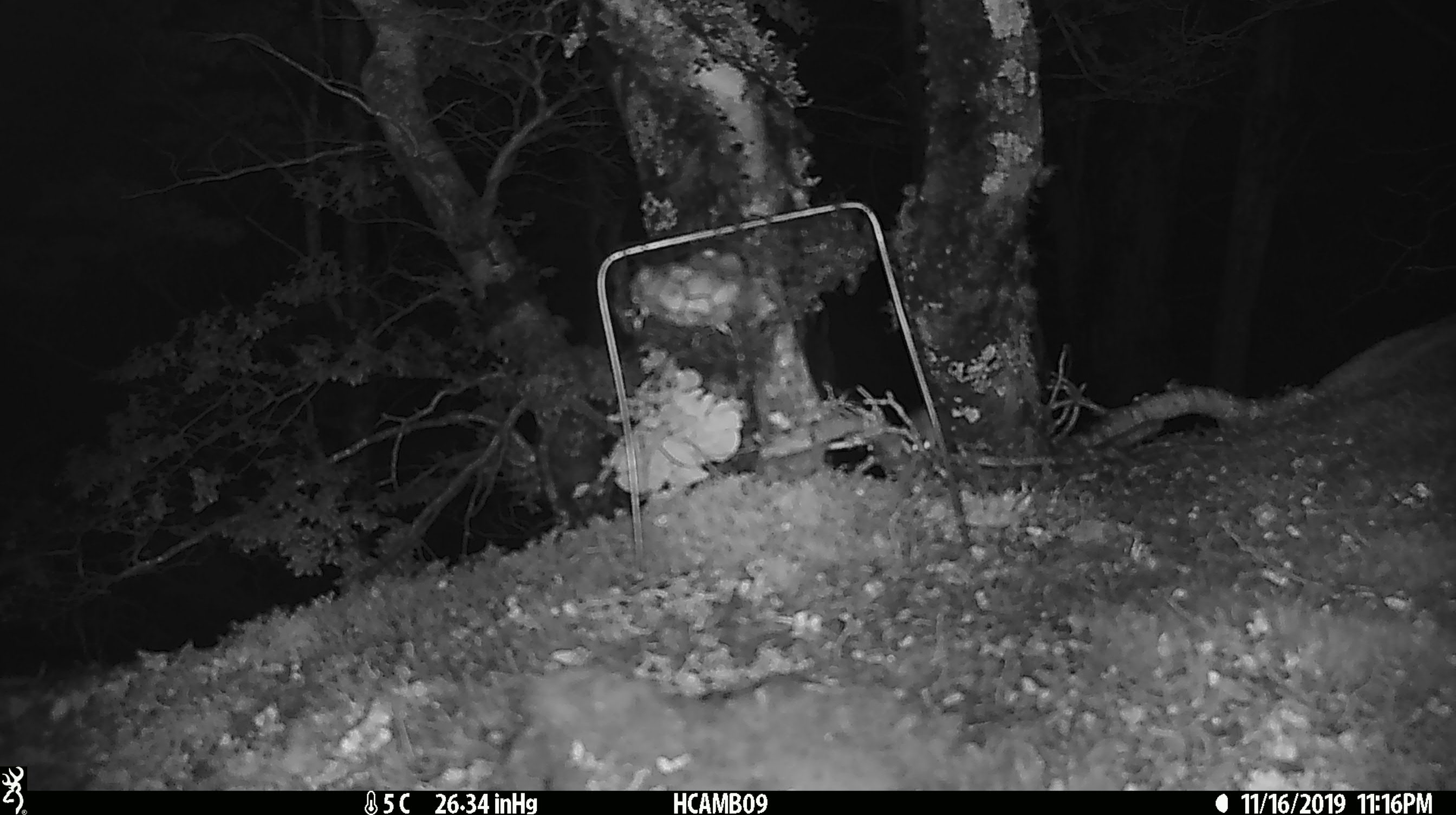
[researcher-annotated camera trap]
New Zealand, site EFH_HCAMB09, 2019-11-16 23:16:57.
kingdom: Animalia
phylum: Chordata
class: Mammalia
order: Rodentia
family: Muridae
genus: Mus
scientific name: Mus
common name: mouse